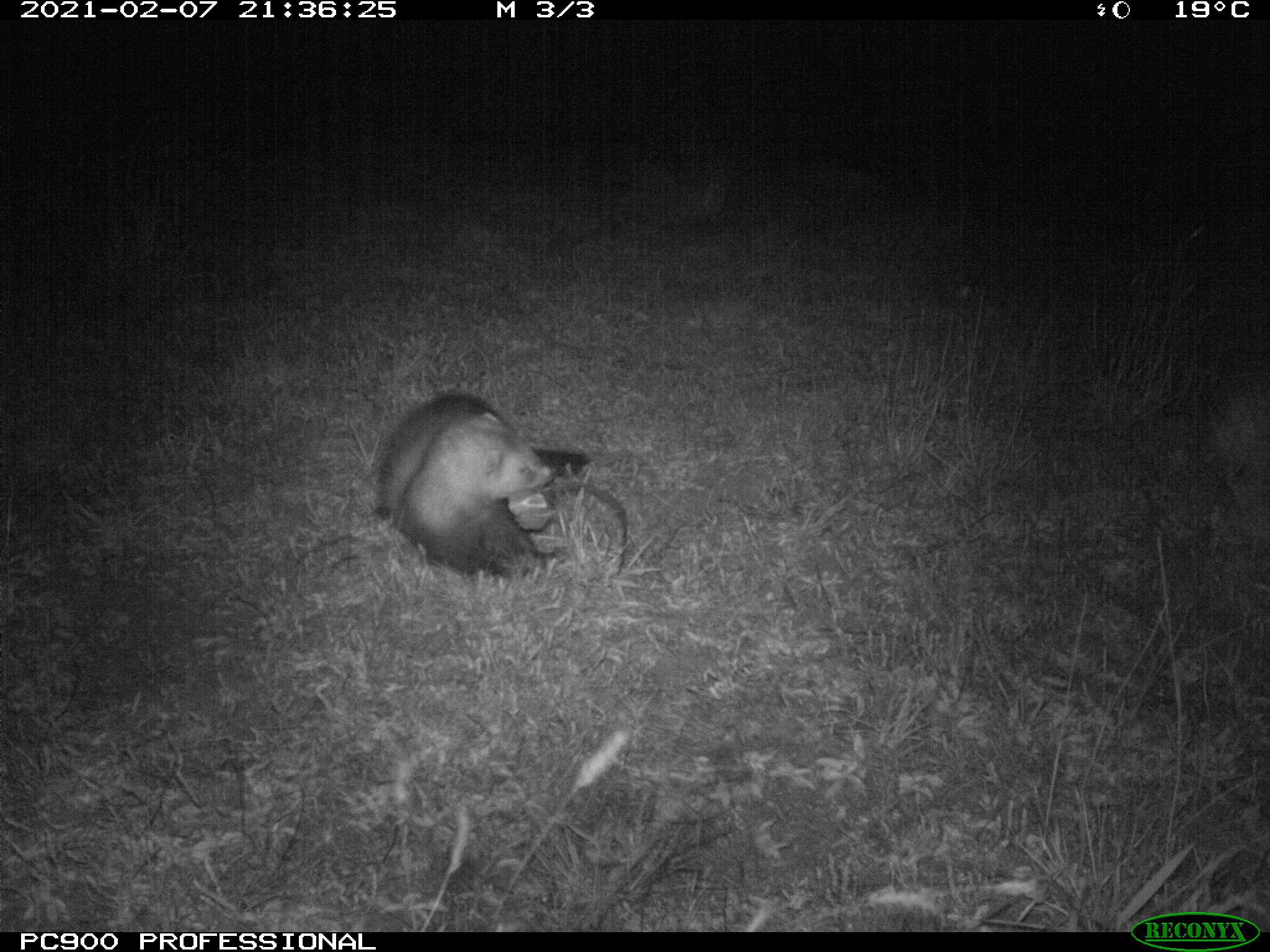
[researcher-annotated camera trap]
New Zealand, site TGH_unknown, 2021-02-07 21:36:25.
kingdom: Animalia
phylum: Chordata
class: Mammalia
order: Carnivora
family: Mustelidae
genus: Mustela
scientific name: Mustela furo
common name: ferret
Ferret (Mustela furo).